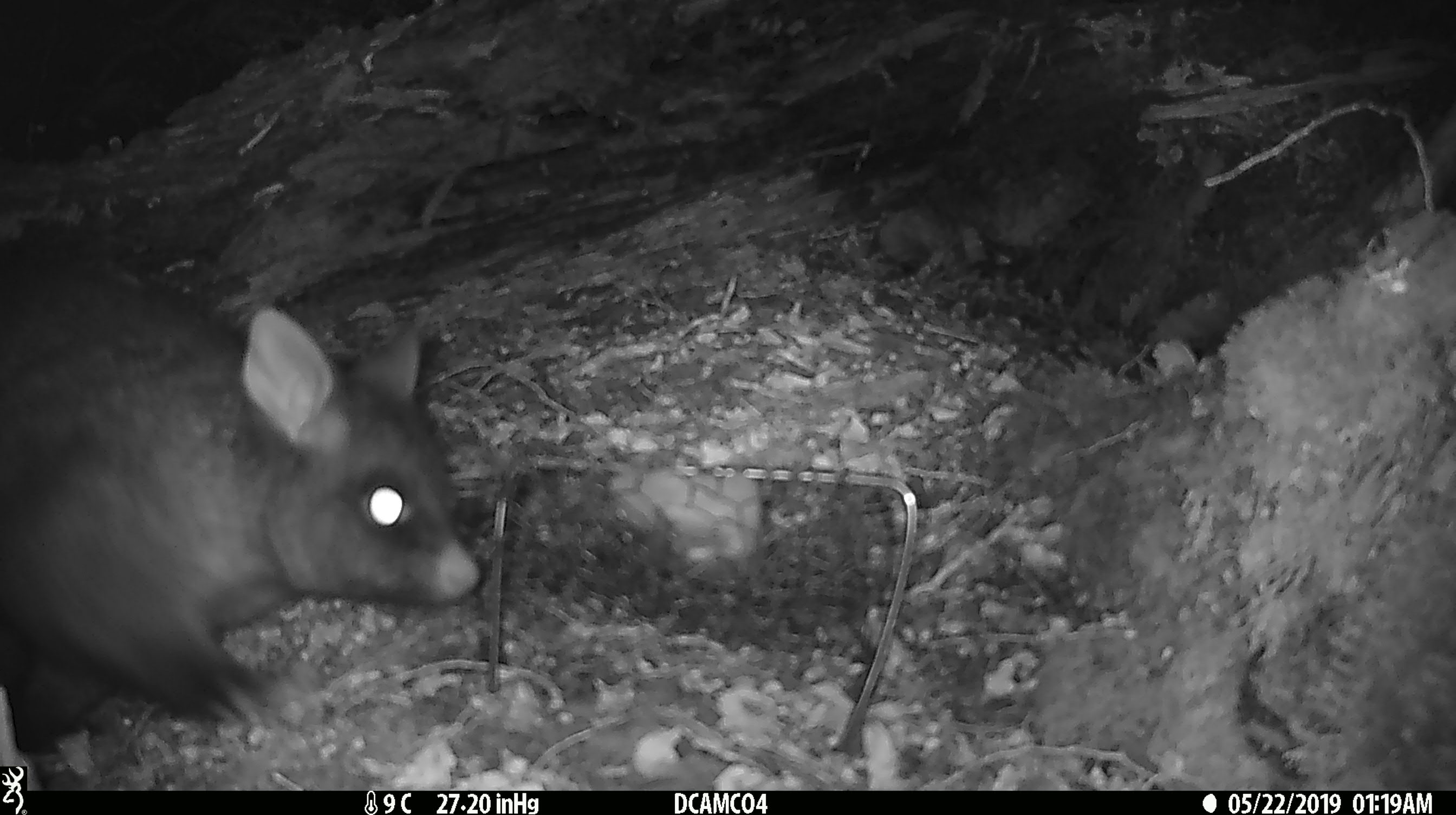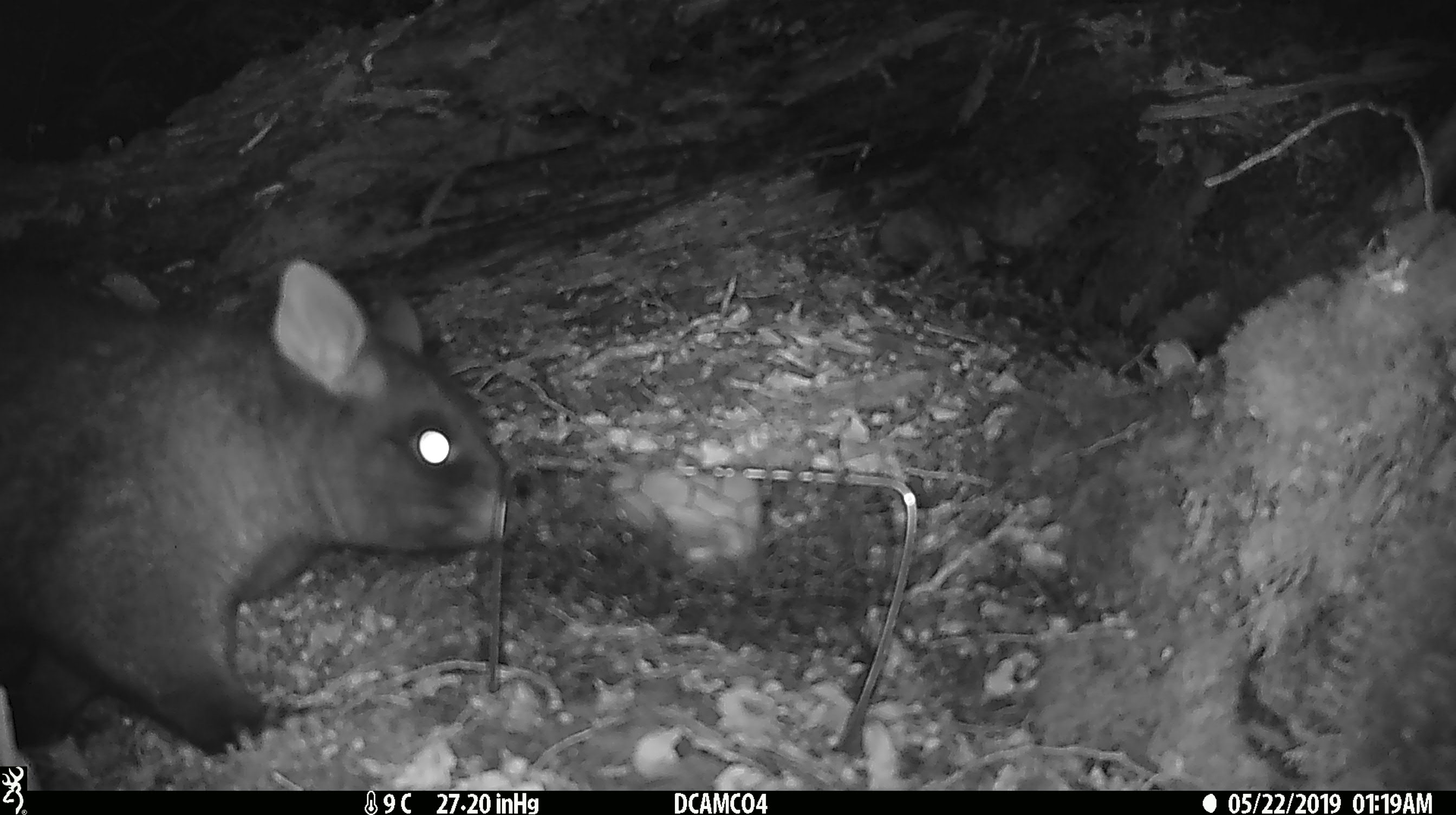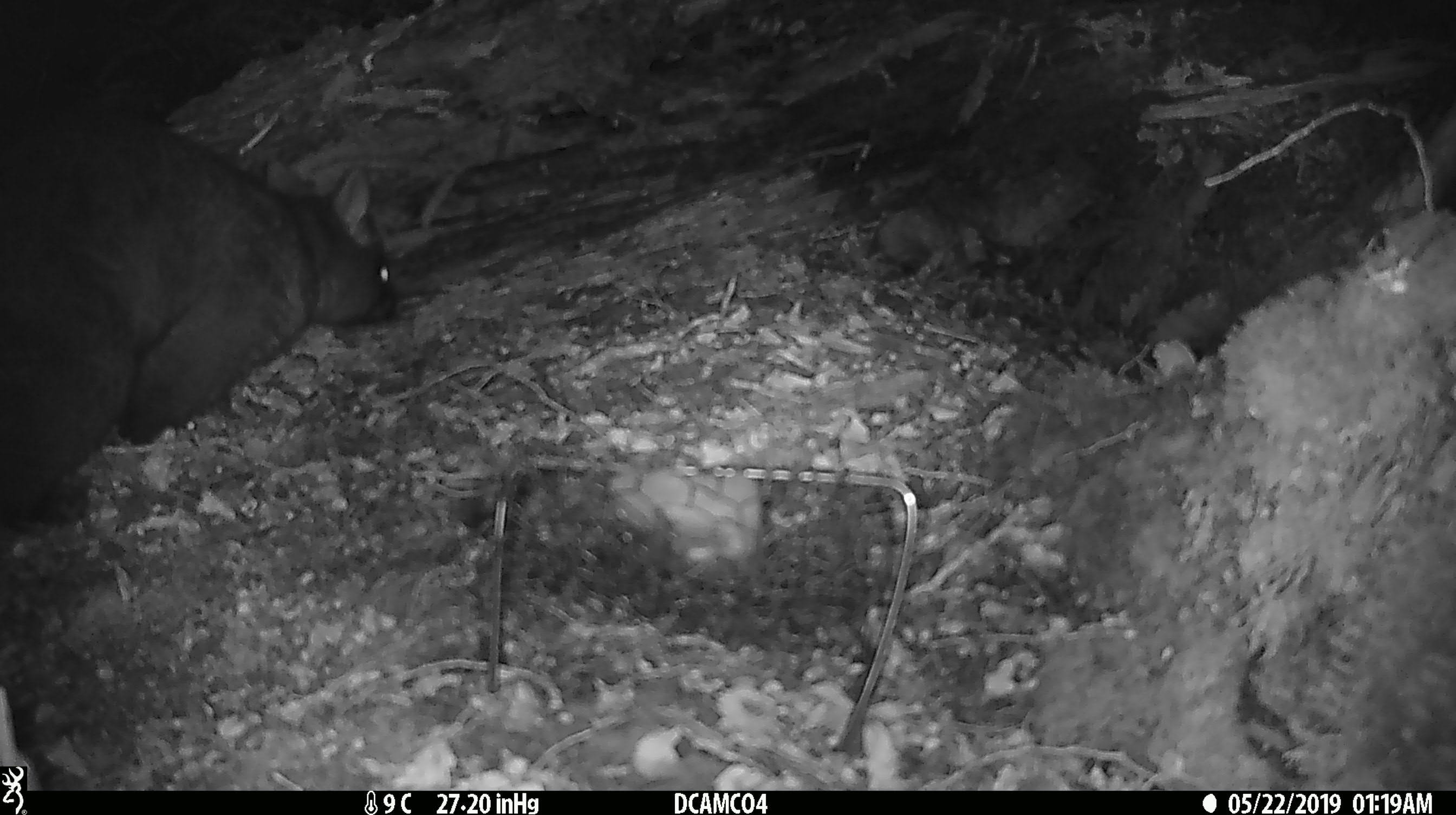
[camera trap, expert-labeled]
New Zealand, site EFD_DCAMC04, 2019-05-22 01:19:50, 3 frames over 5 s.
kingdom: Animalia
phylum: Chordata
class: Mammalia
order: Diprotodontia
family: Phalangeridae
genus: Trichosurus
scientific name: Trichosurus vulpecula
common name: common brushtail possum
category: possum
Possum (common brushtail possum) (Trichosurus vulpecula).